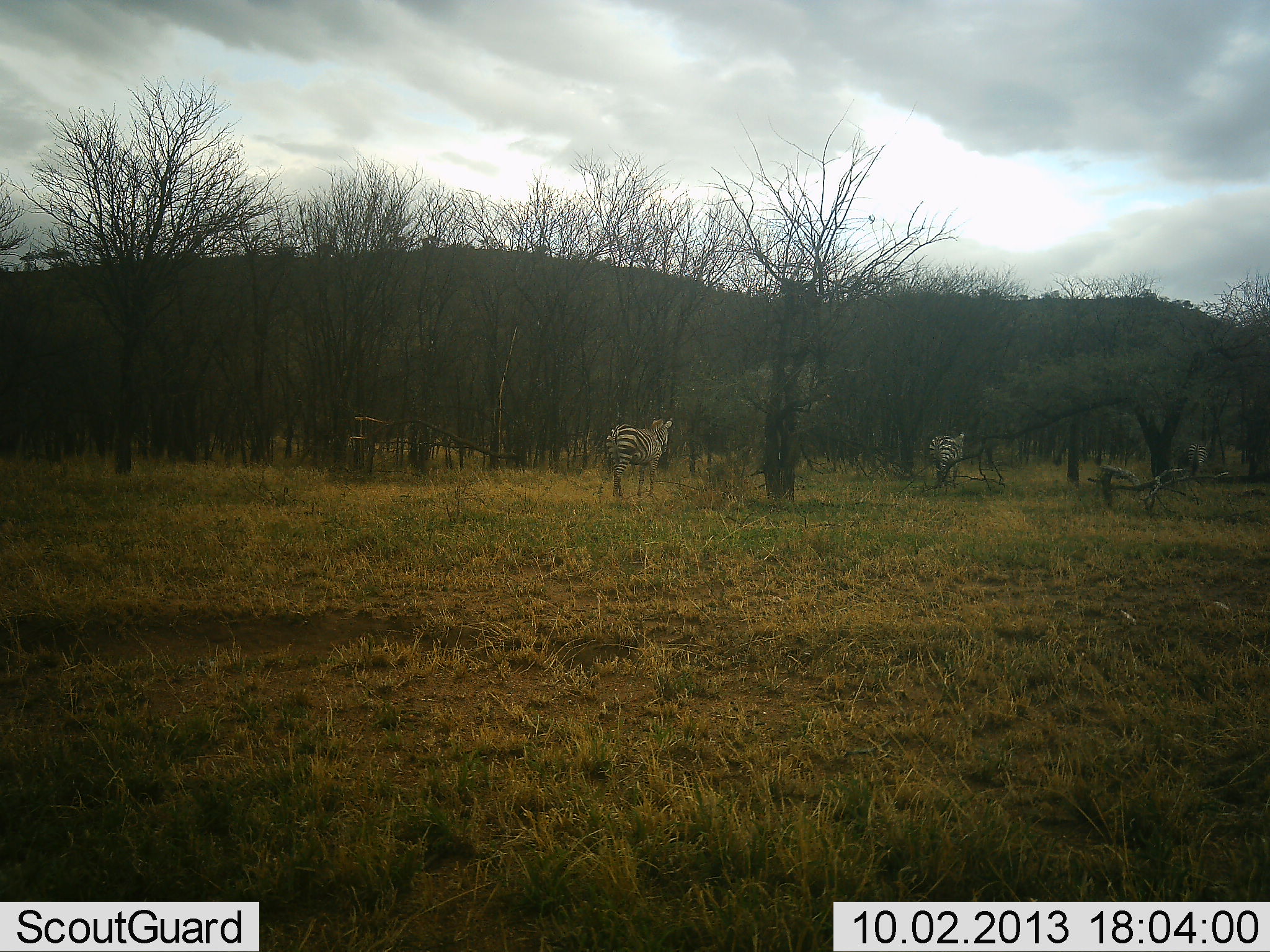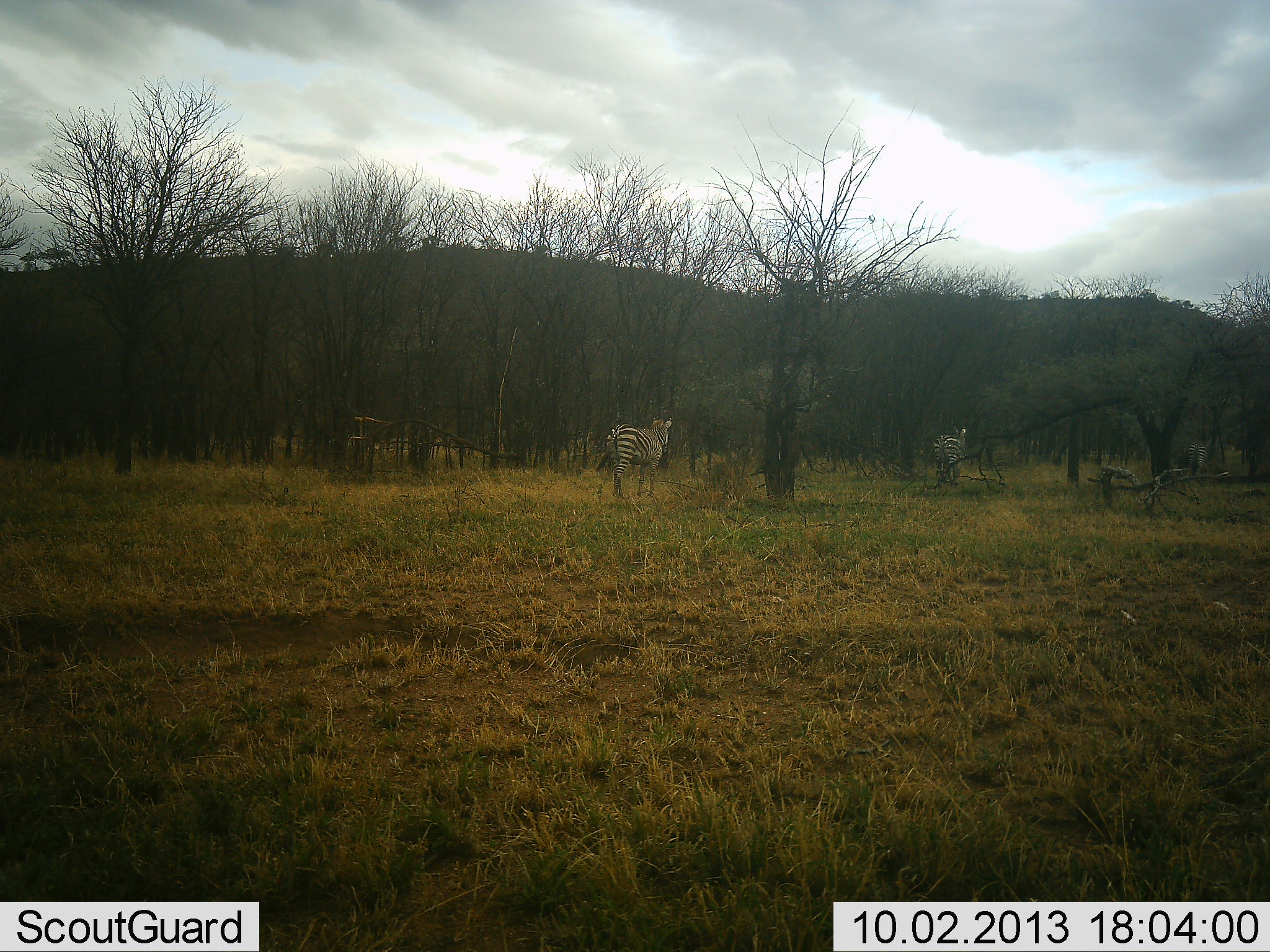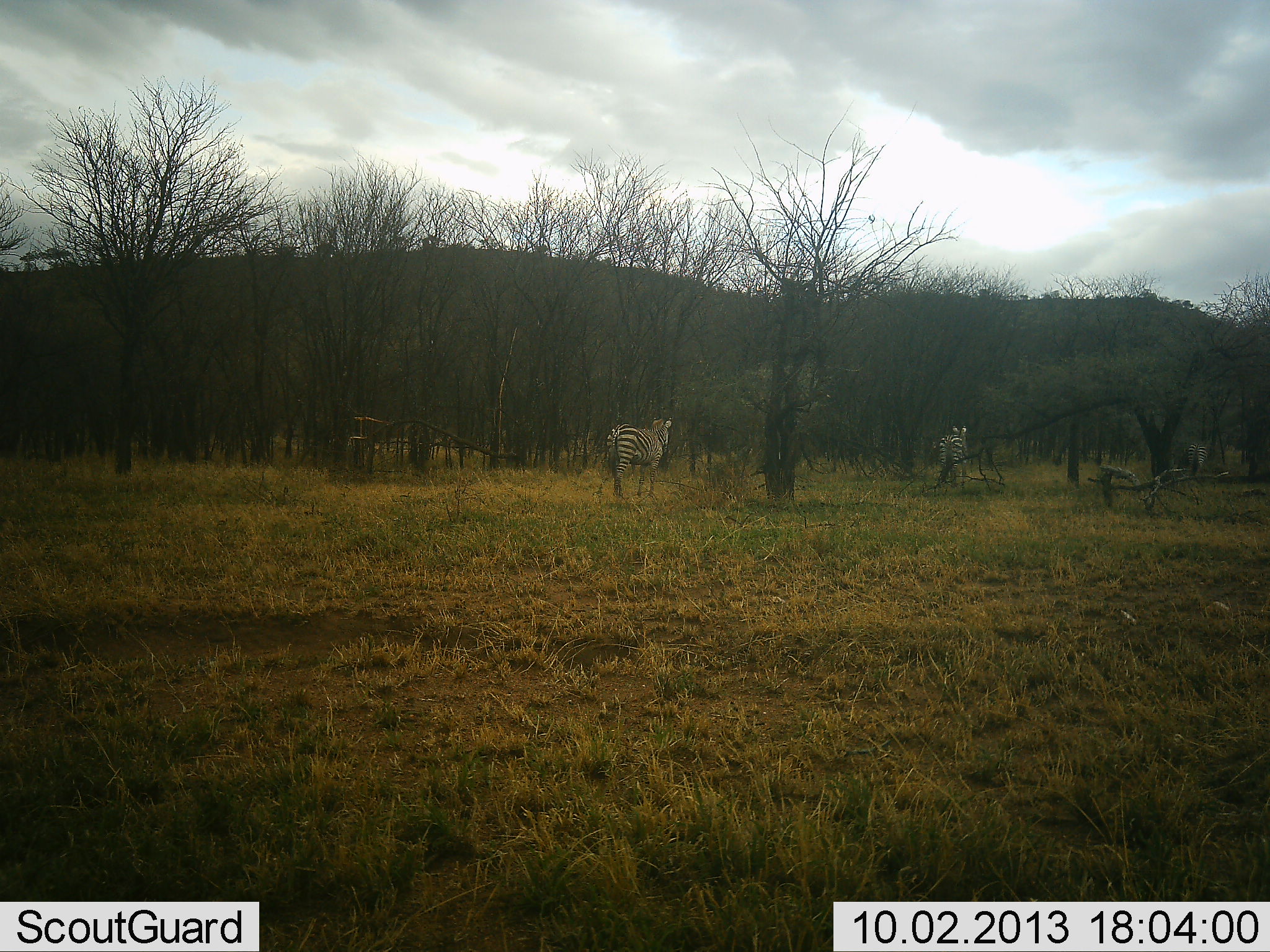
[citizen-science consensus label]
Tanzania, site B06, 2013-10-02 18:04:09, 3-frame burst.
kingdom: Animalia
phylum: Chordata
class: Mammalia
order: Perissodactyla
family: Equidae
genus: Equus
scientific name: Equus quagga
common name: plains zebra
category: zebra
Zebra (plains zebra) (Equus quagga), count 2. Behavior (volunteer vote fractions): standing 80%, resting 10%, moving 50%, interacting 0%. Young present (vote fraction): 0%. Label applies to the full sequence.